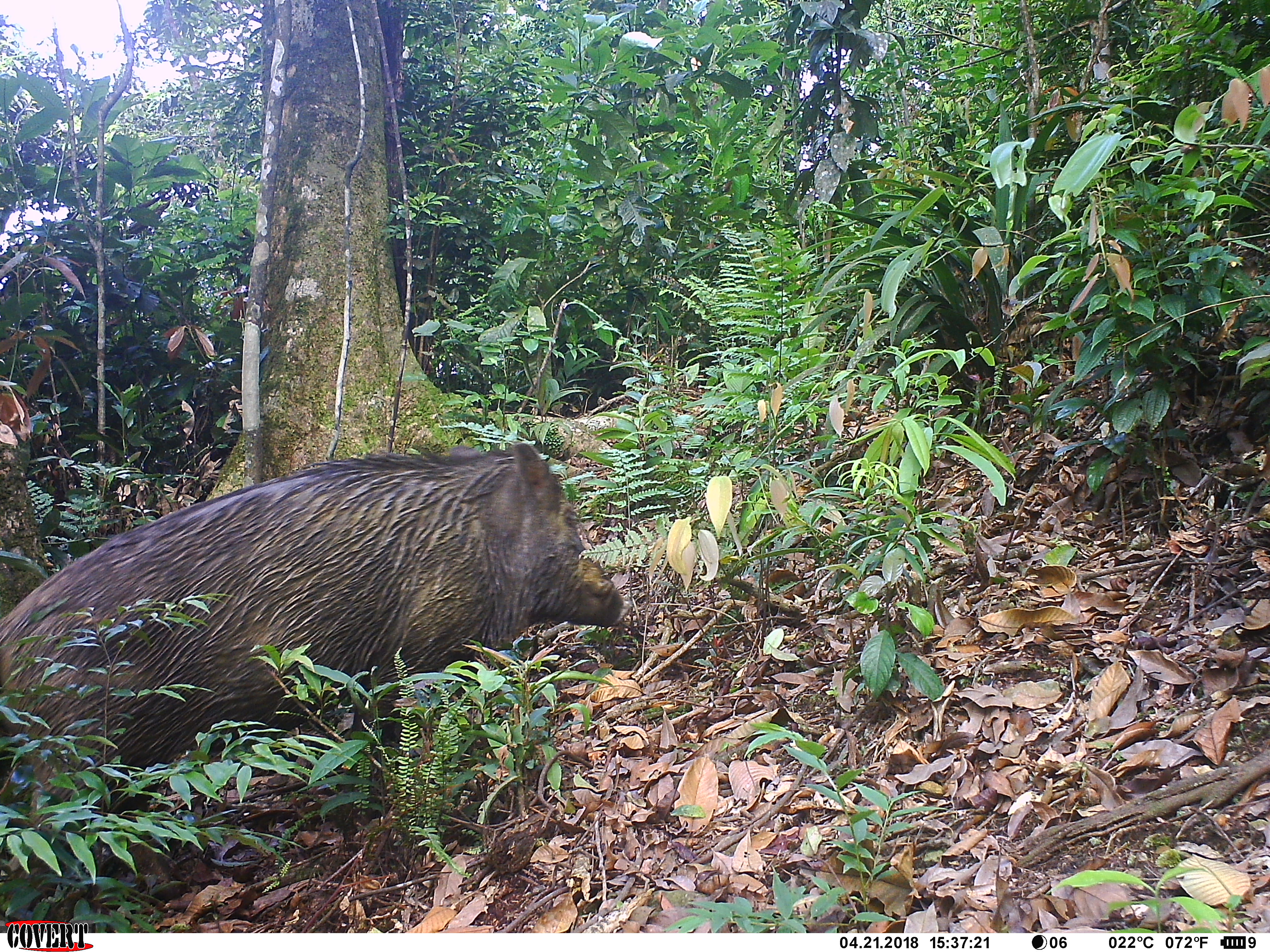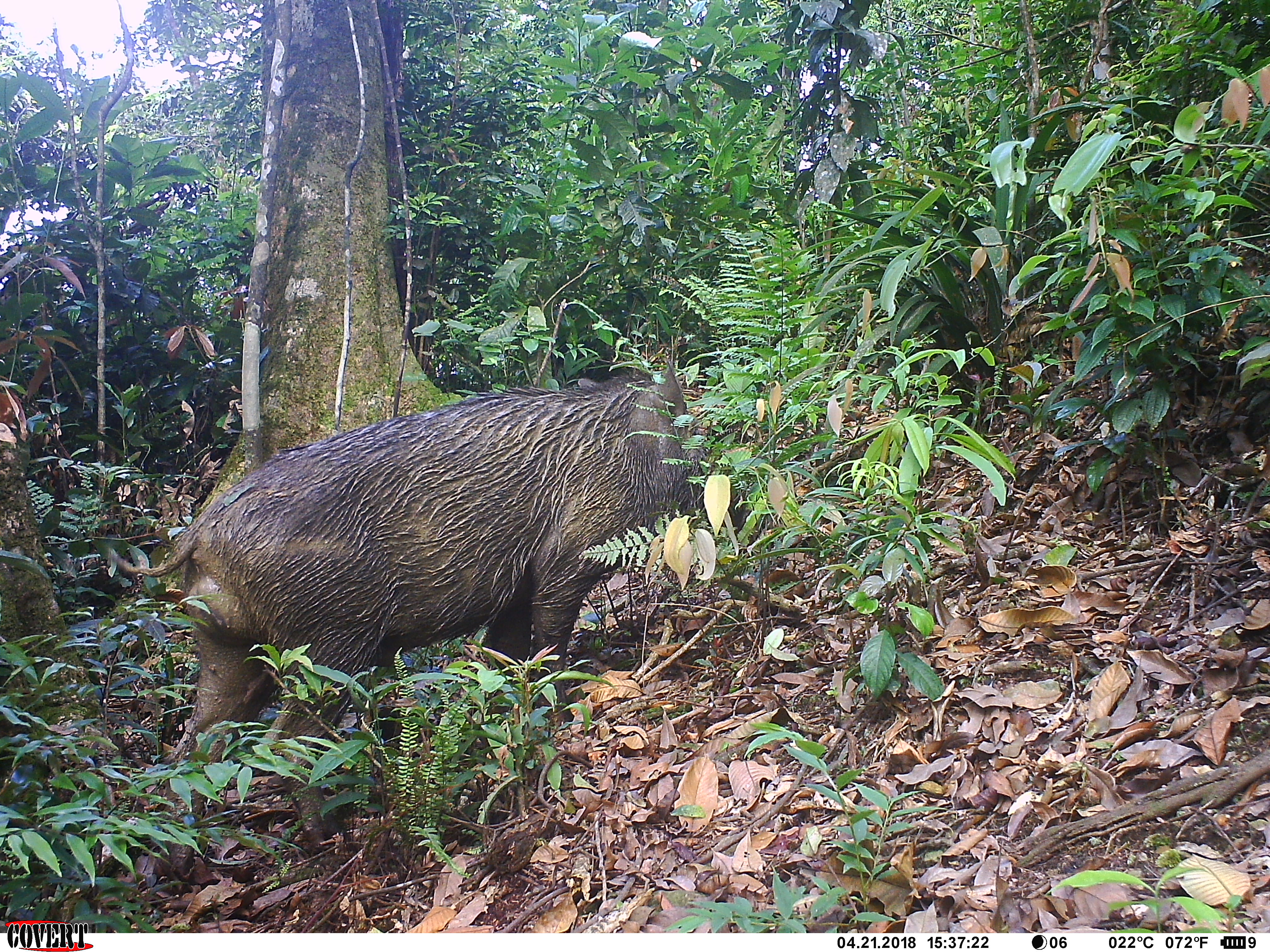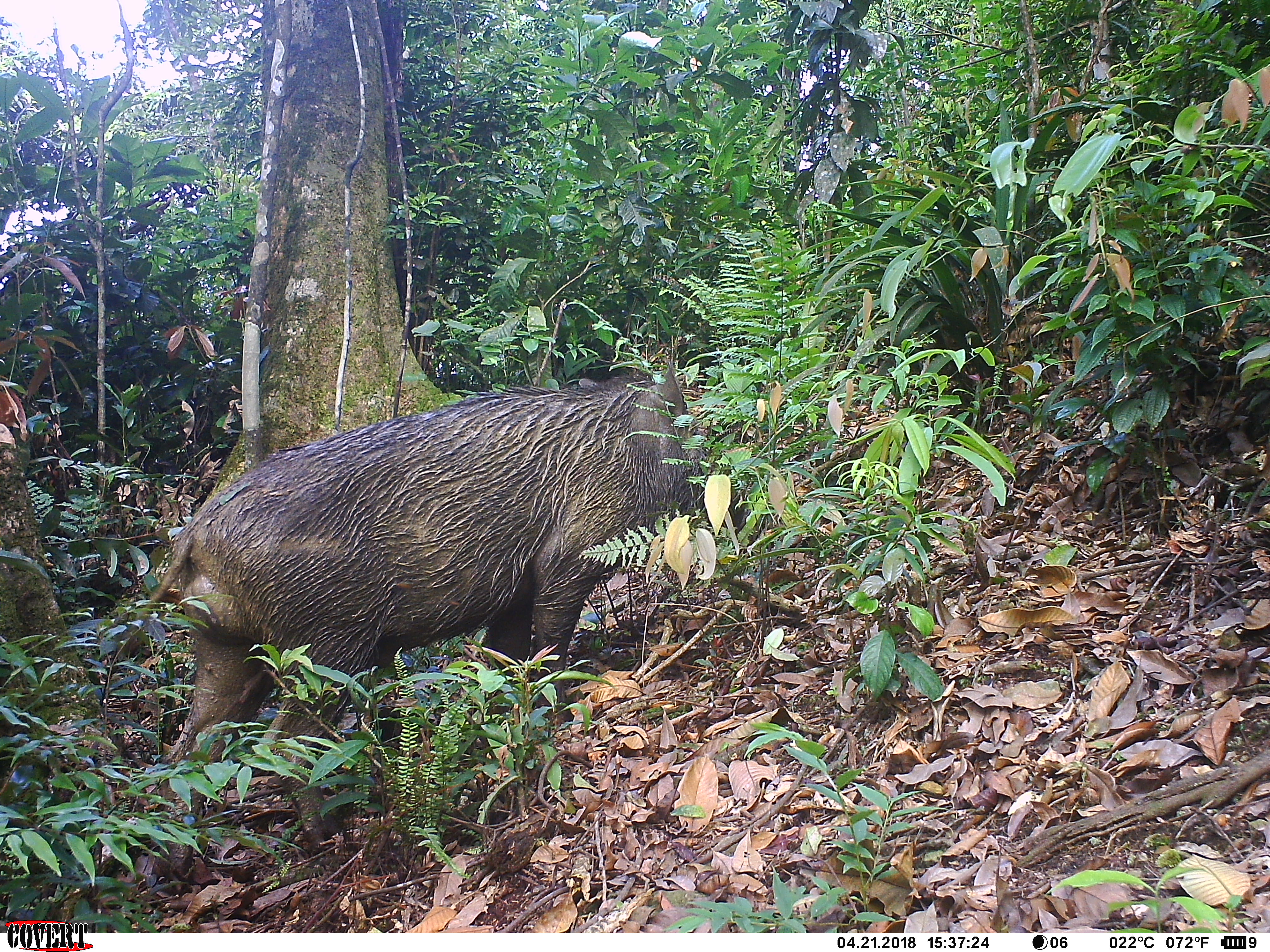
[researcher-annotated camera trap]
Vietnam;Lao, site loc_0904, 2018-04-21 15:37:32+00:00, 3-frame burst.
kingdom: Animalia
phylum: Chordata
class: Mammalia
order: Artiodactyla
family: Suidae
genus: Sus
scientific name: Sus scrofa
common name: eurasian wild pig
Eurasian wild pig (Sus scrofa). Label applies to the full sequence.